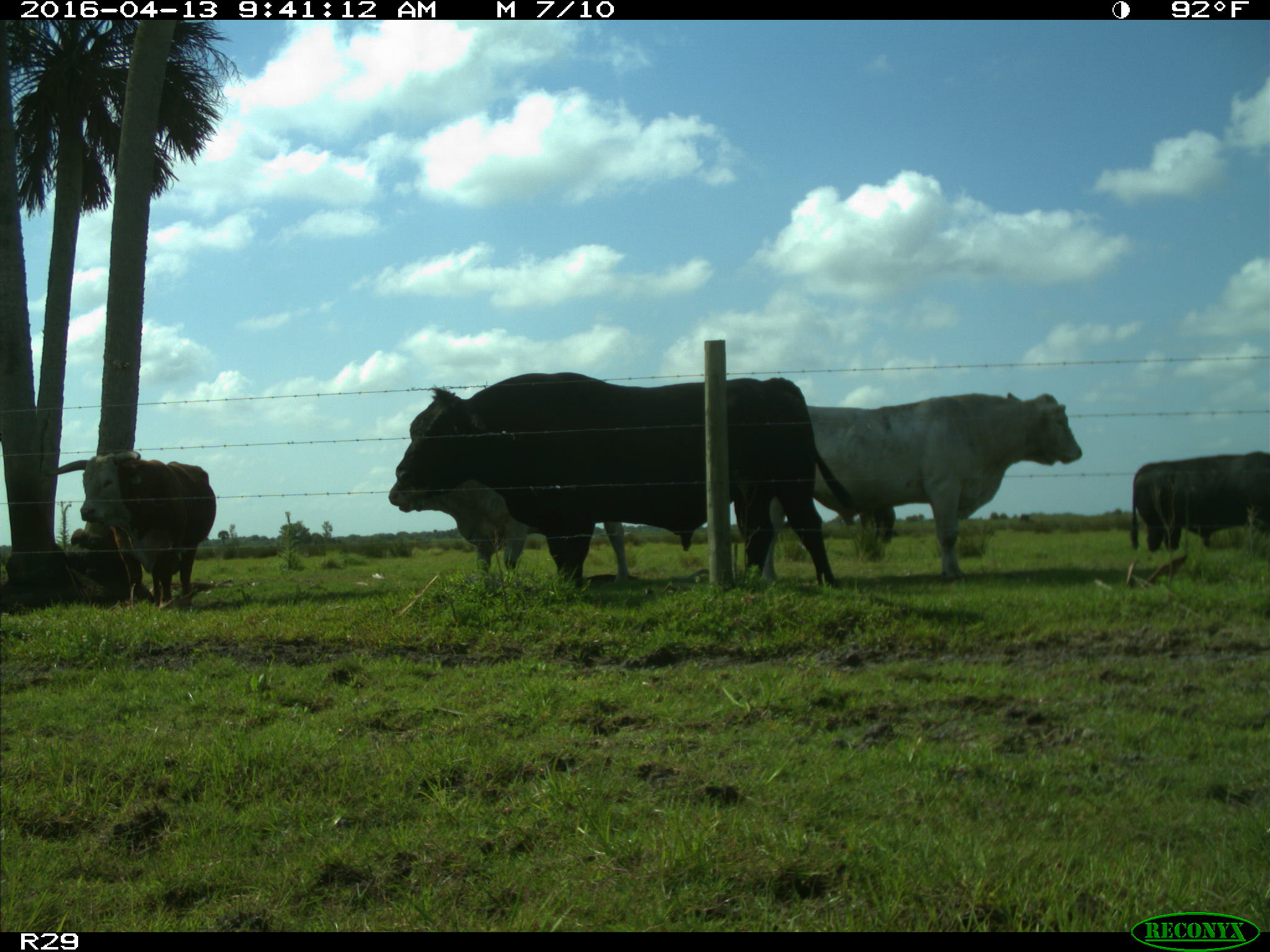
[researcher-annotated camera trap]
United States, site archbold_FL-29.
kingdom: Animalia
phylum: Chordata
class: Mammalia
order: Artiodactyla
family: Bovidae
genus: Bos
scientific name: Bos taurus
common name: domestic cow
Bos taurus (domestic cow).